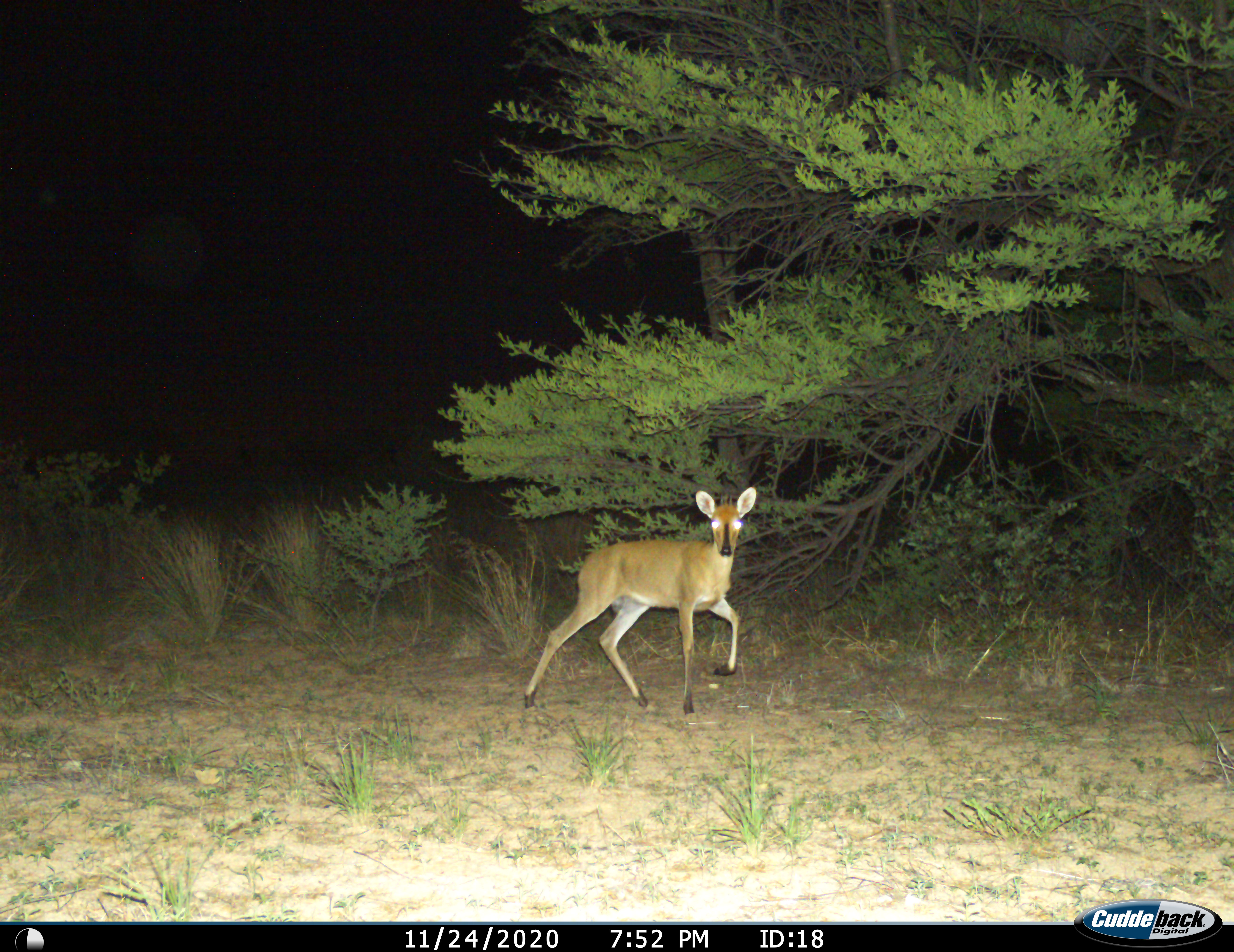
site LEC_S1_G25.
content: unidentified animal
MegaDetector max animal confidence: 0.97